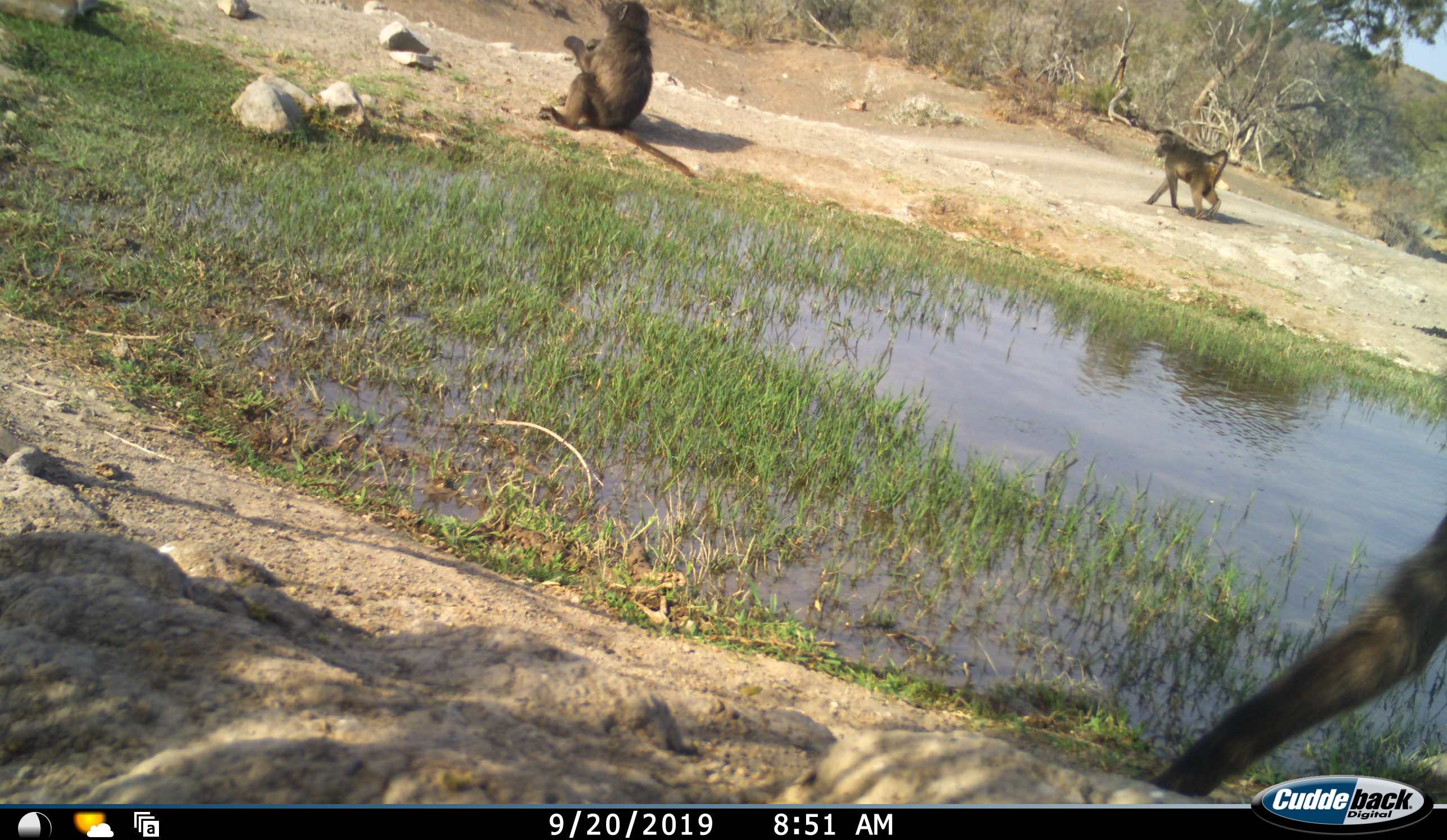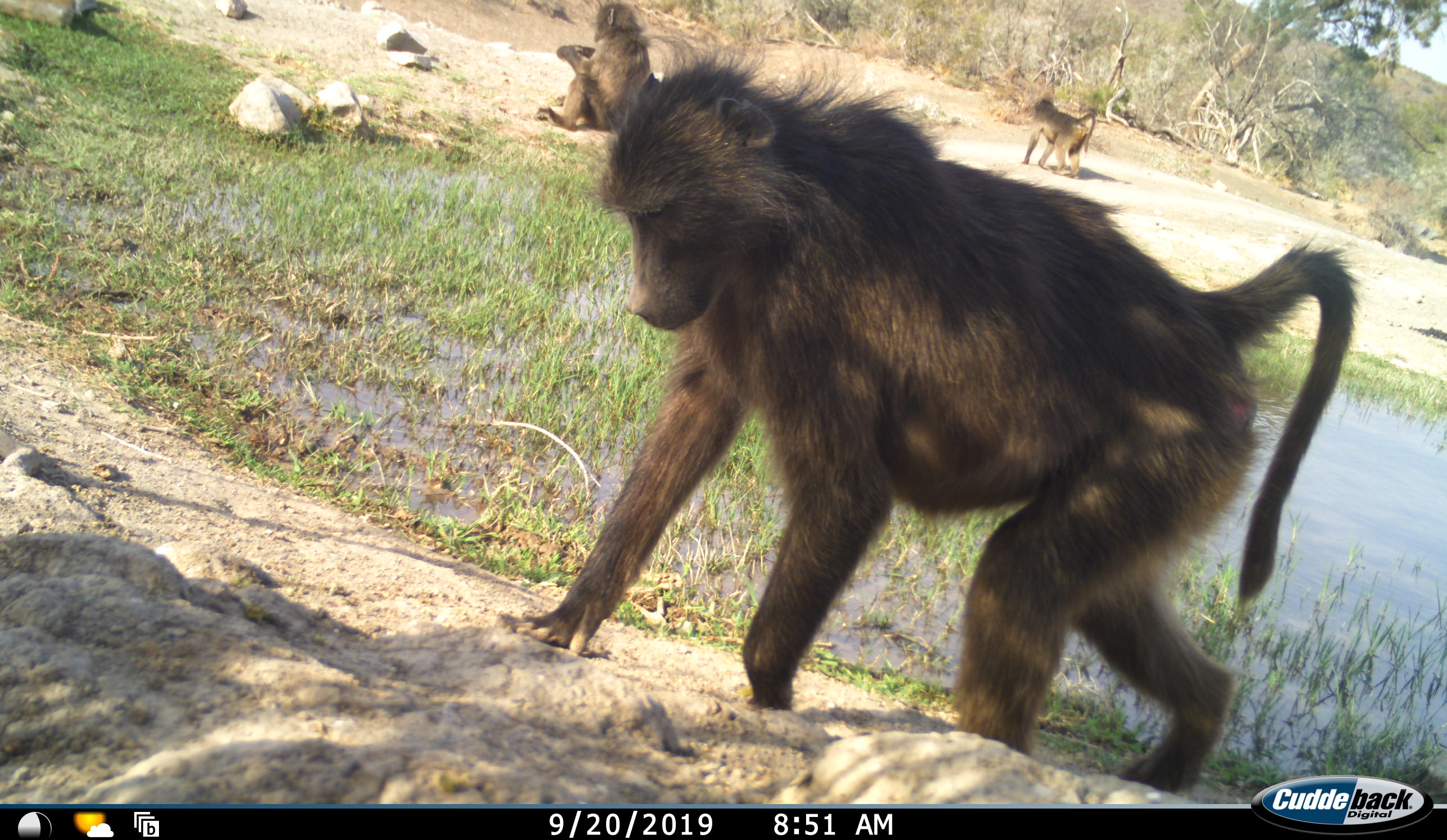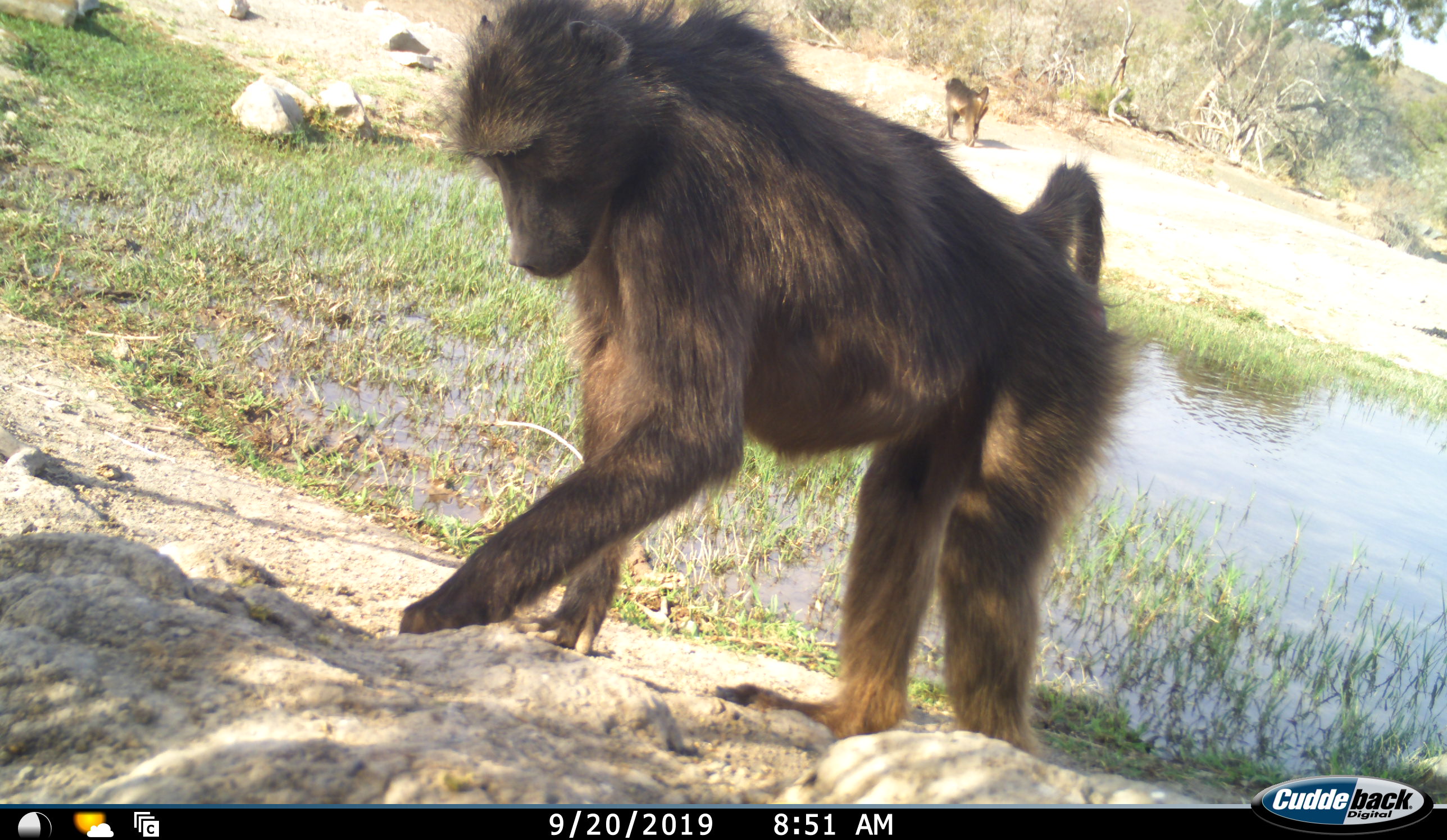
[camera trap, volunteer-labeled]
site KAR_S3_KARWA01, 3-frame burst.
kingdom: Animalia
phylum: Chordata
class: Mammalia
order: Primates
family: Cercopithecidae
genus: Papio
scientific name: Papio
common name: baboon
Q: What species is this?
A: Baboon (Papio).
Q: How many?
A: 3.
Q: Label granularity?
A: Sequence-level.